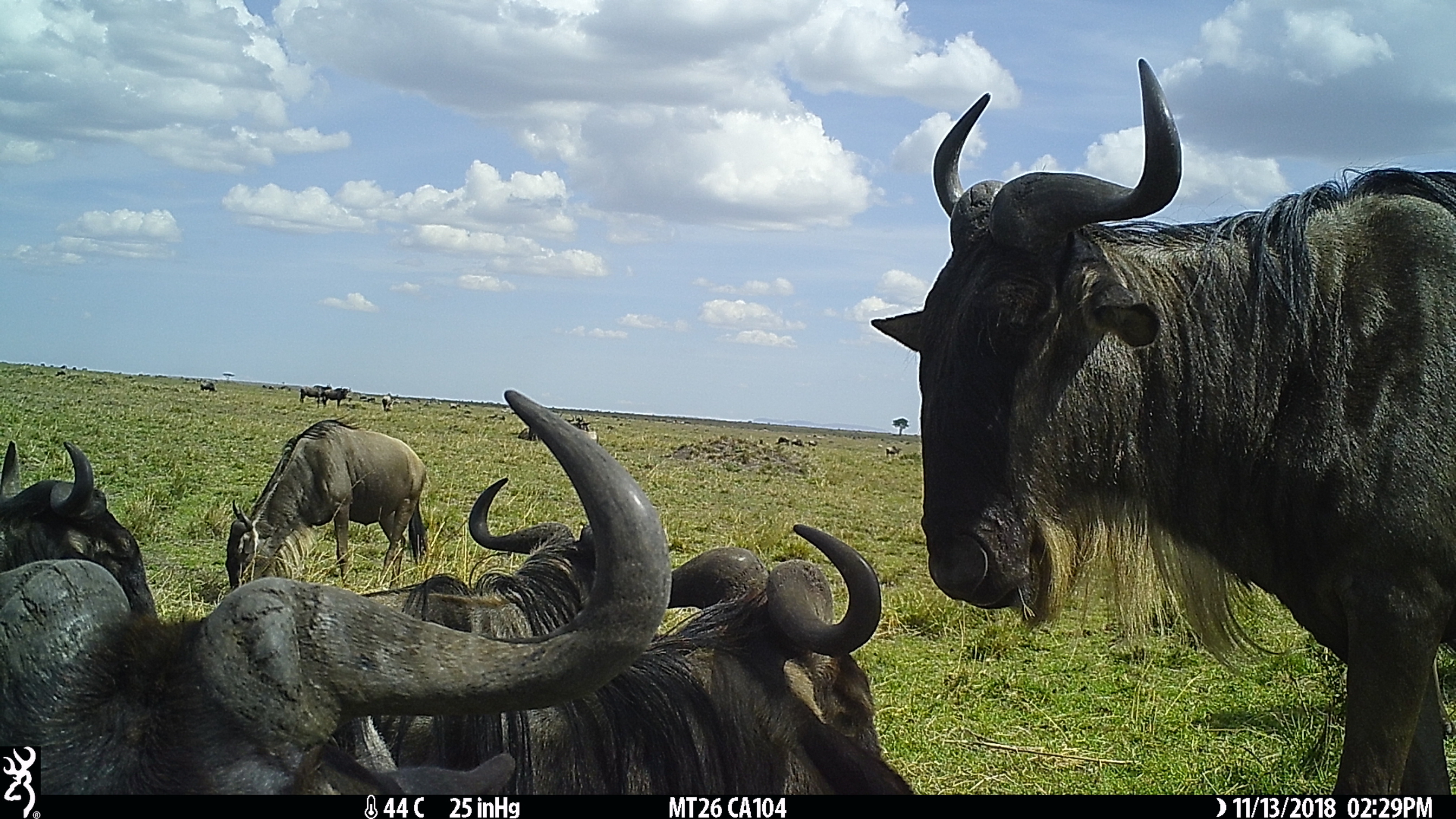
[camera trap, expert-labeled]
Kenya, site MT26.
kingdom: Animalia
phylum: Chordata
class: Mammalia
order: Artiodactyla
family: Bovidae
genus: Connochaetes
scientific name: Connochaetes taurinus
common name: blue wildebeest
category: wildebeest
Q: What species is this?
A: Wildebeest (blue wildebeest) (Connochaetes taurinus).